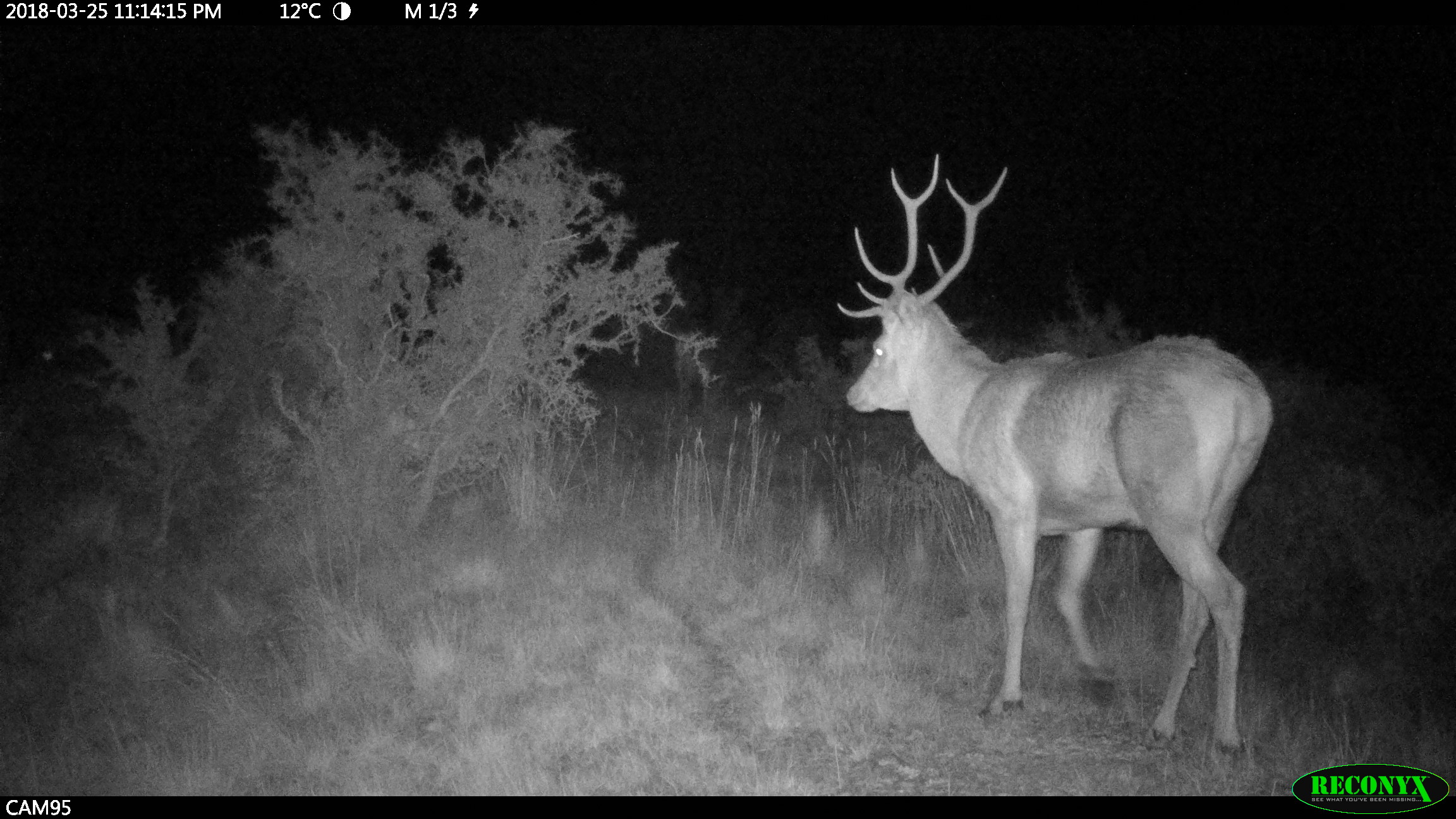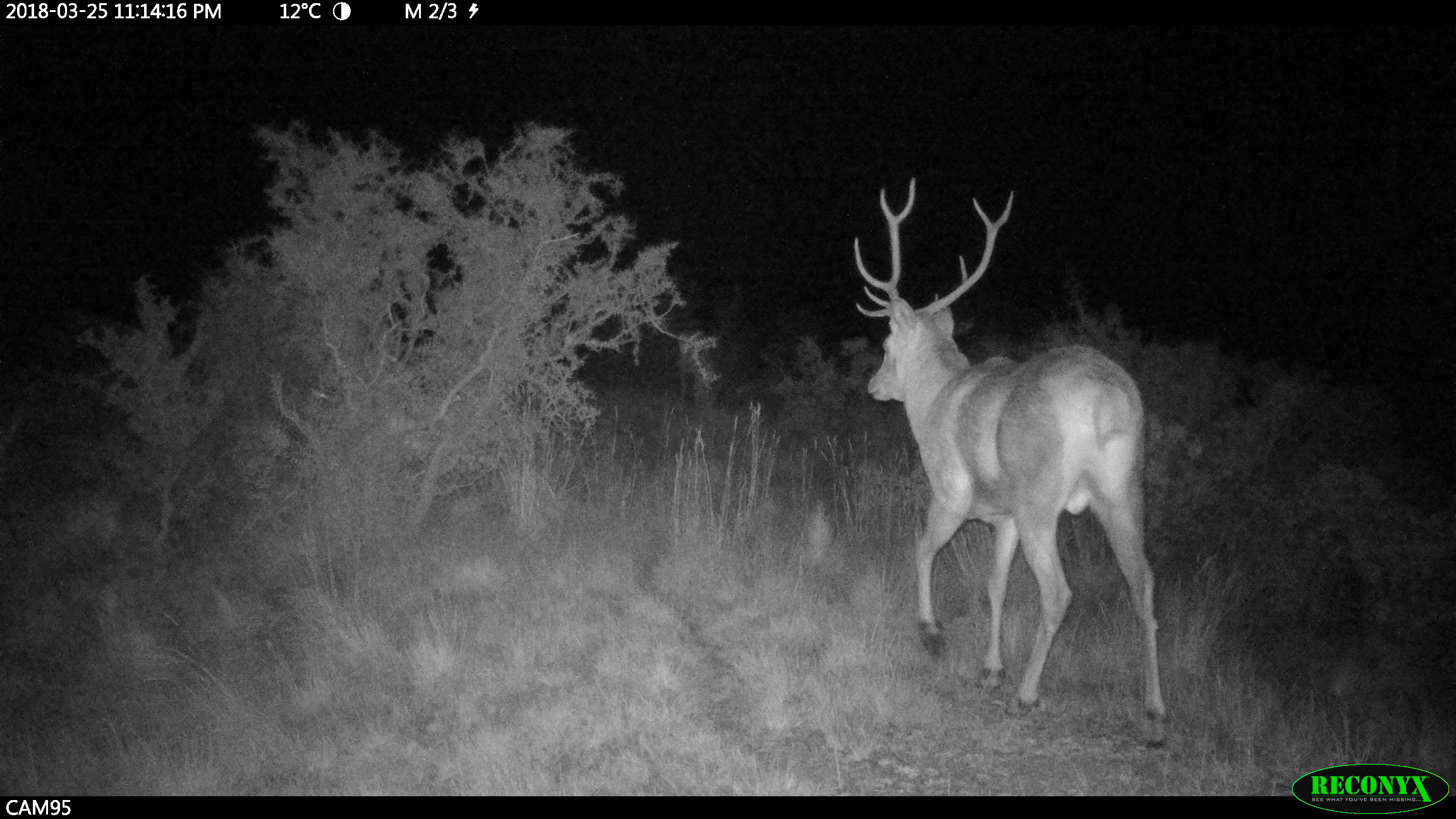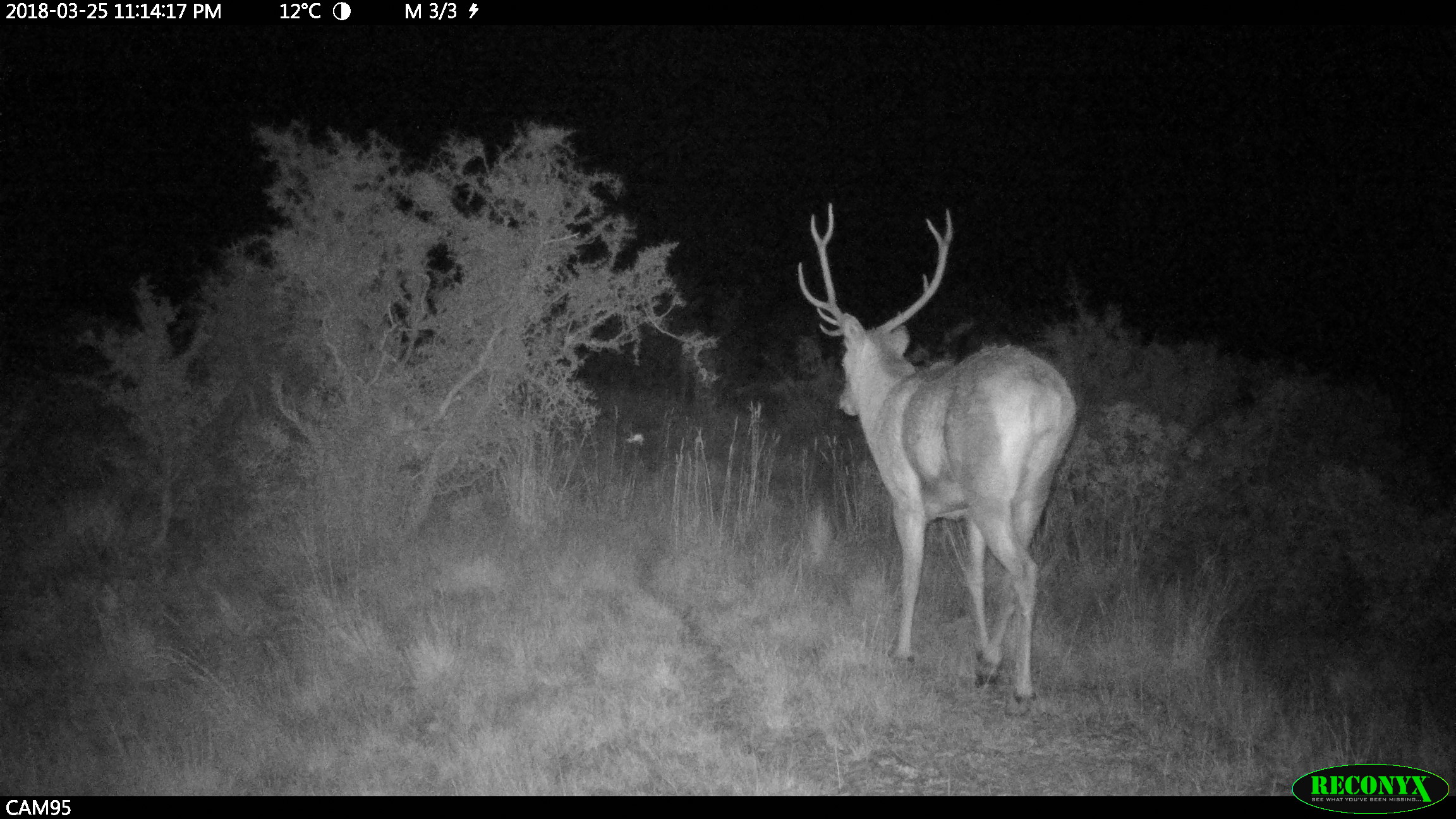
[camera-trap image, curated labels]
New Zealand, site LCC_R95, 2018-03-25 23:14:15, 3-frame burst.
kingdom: Animalia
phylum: Chordata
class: Mammalia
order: Artiodactyla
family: Cervidae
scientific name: Cervidae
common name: deer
Deer (Cervidae).